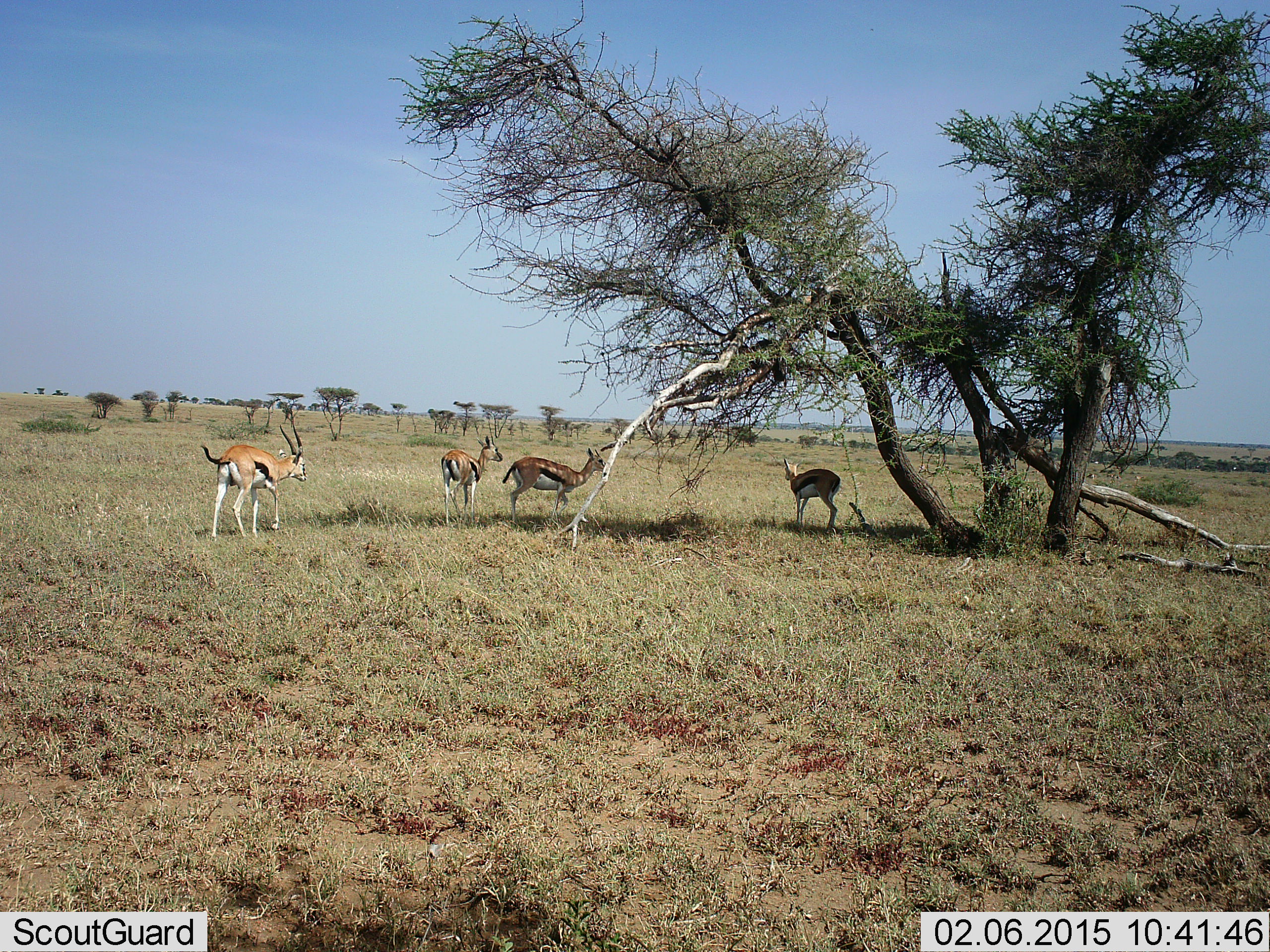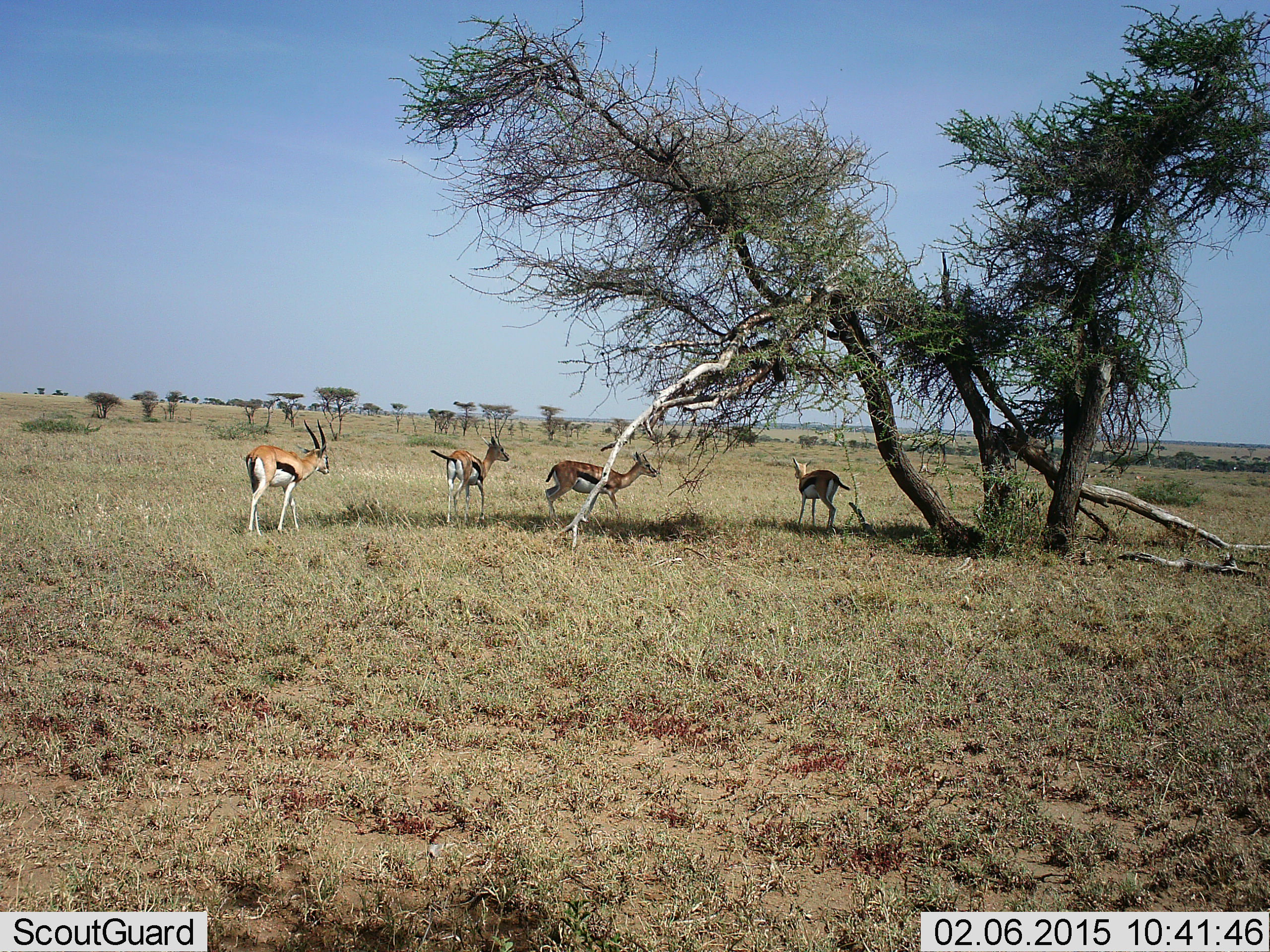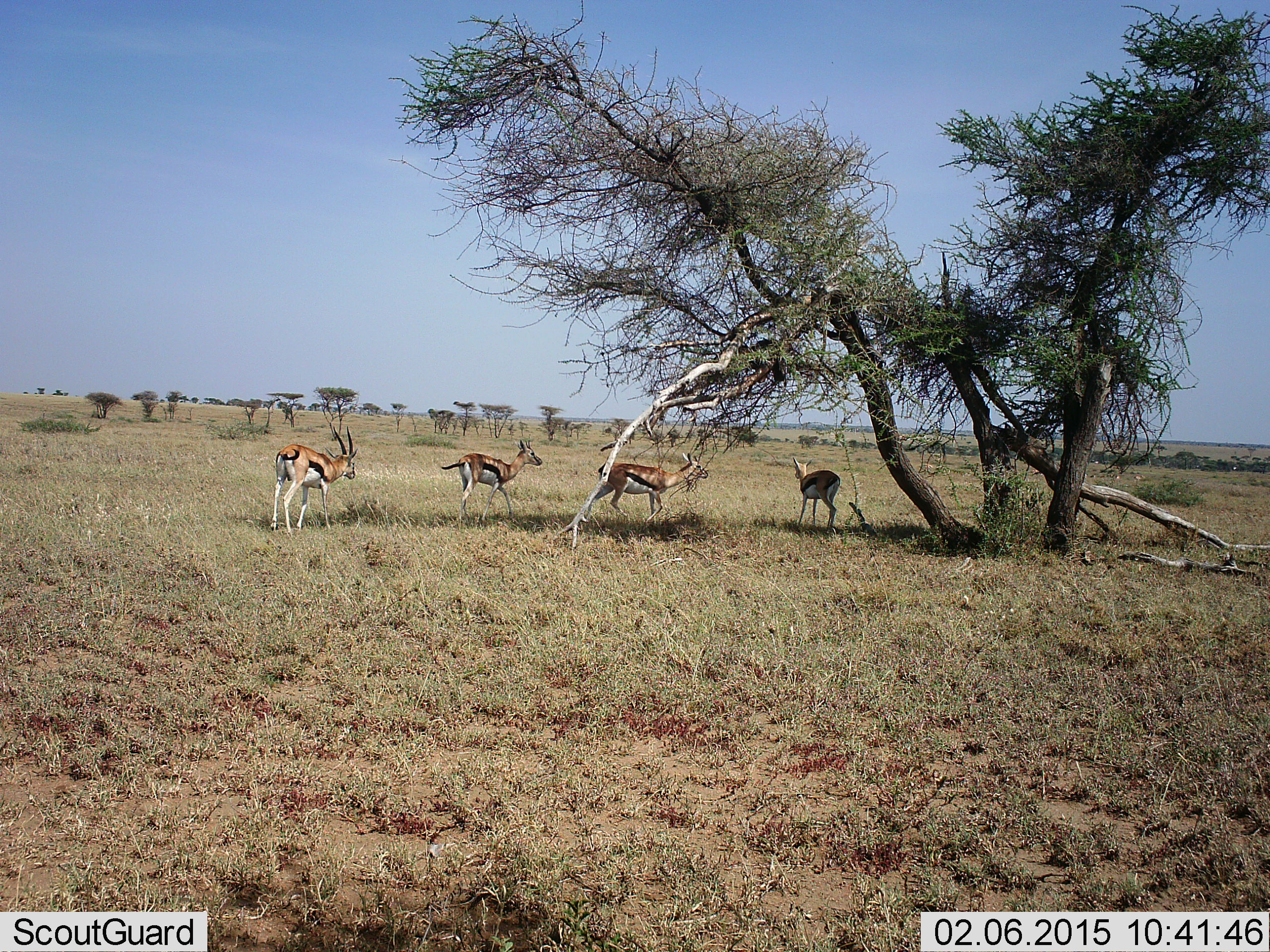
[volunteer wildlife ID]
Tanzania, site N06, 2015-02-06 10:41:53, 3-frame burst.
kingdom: Animalia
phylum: Chordata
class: Mammalia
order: Artiodactyla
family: Bovidae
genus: Eudorcas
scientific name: Eudorcas thomsonii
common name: thomson's gazelle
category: gazellethomsons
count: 4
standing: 60%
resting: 10%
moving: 80%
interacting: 20%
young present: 0%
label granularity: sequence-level